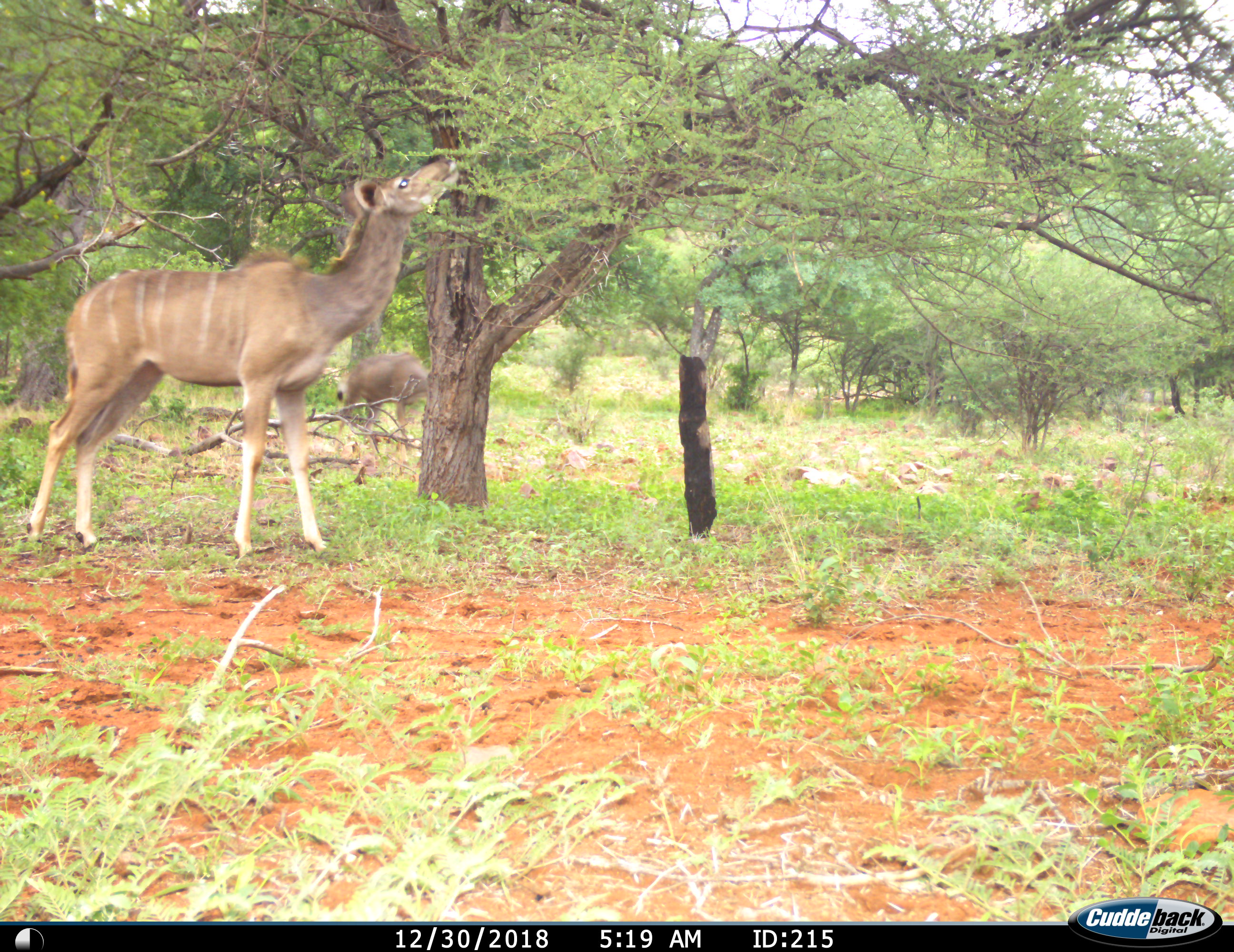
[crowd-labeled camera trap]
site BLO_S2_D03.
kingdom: Animalia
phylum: Chordata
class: Mammalia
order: Artiodactyla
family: Bovidae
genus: Tragelaphus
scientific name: Tragelaphus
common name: kudu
Kudu (Tragelaphus), count 2. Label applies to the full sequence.